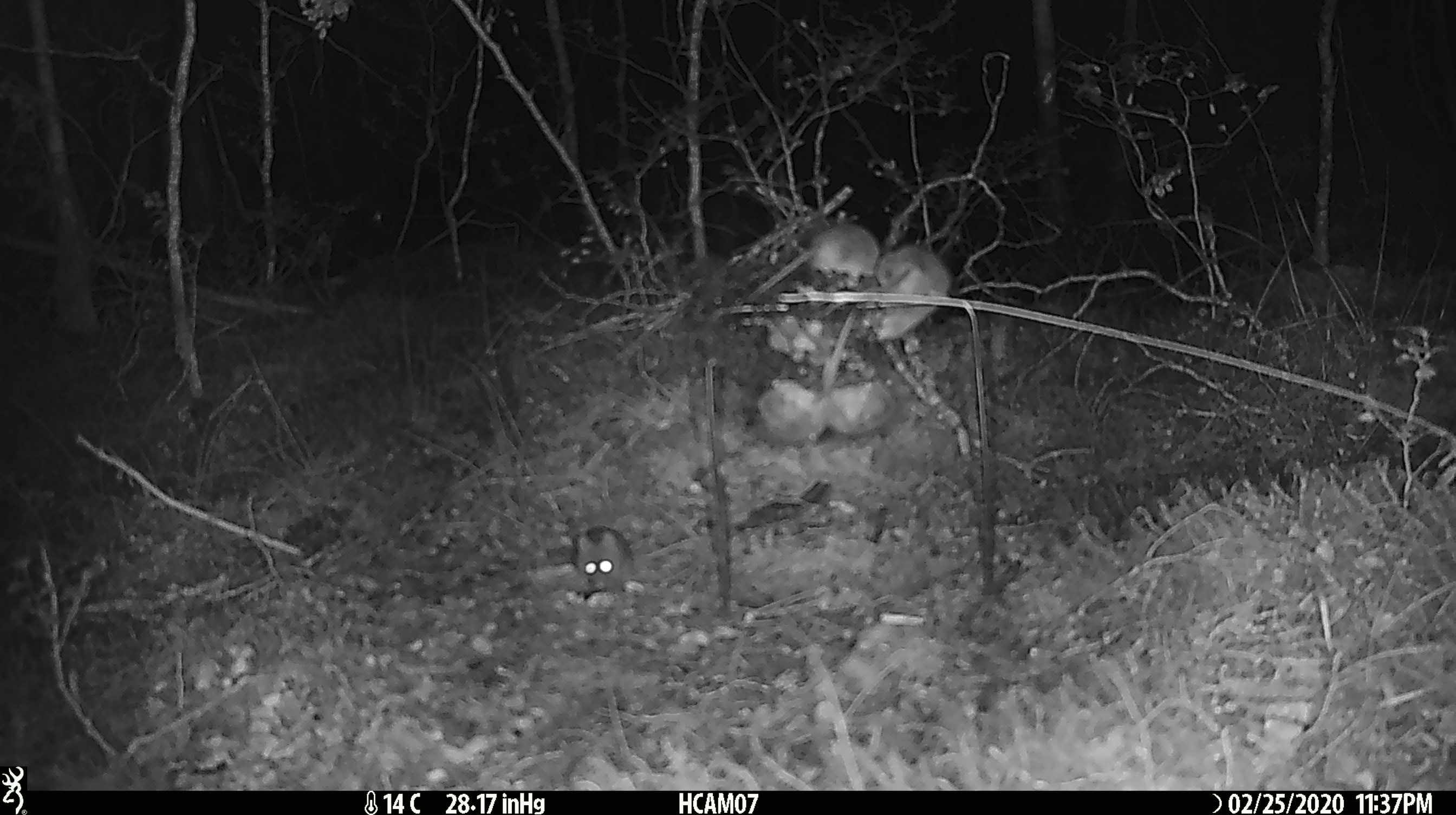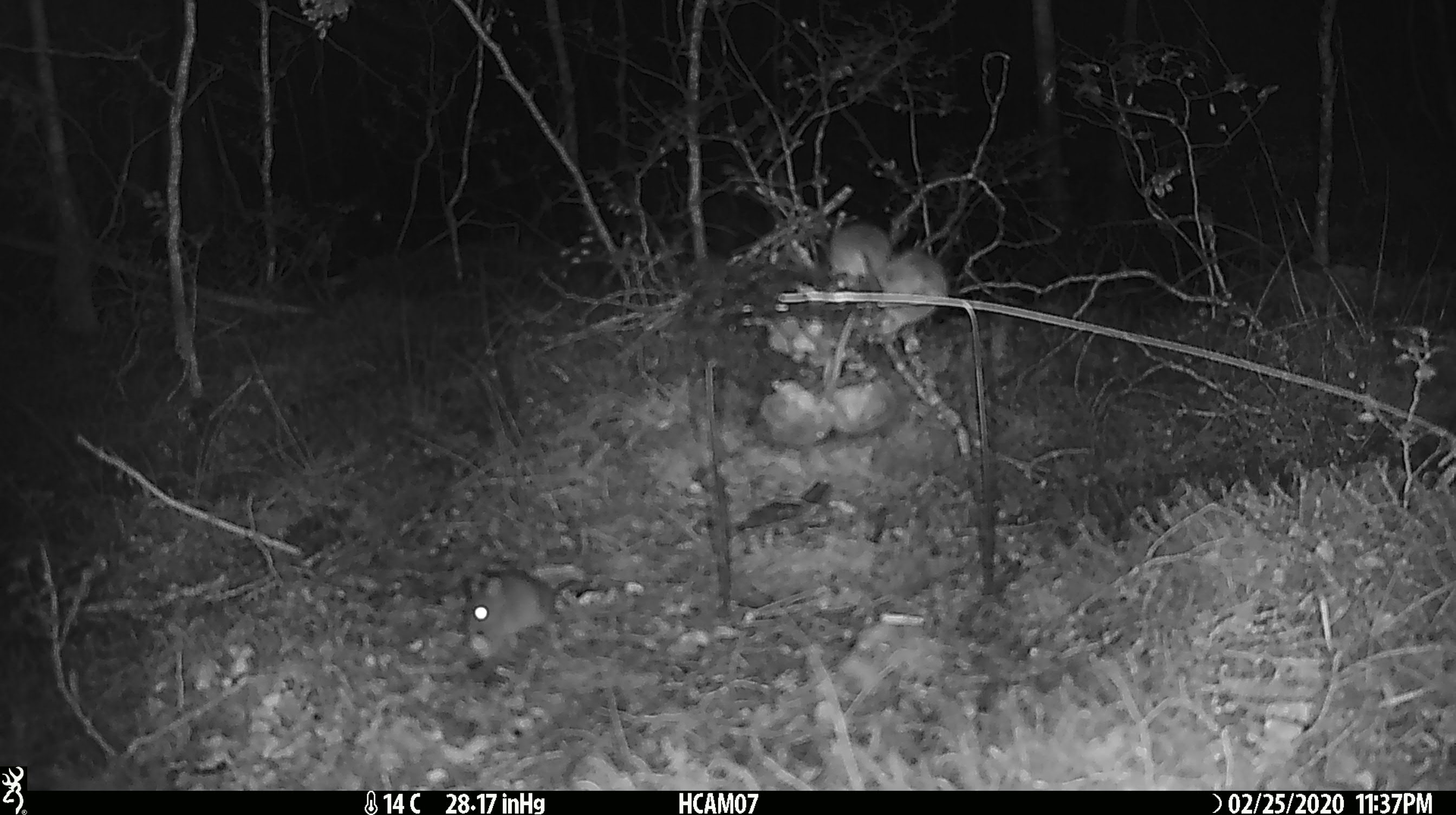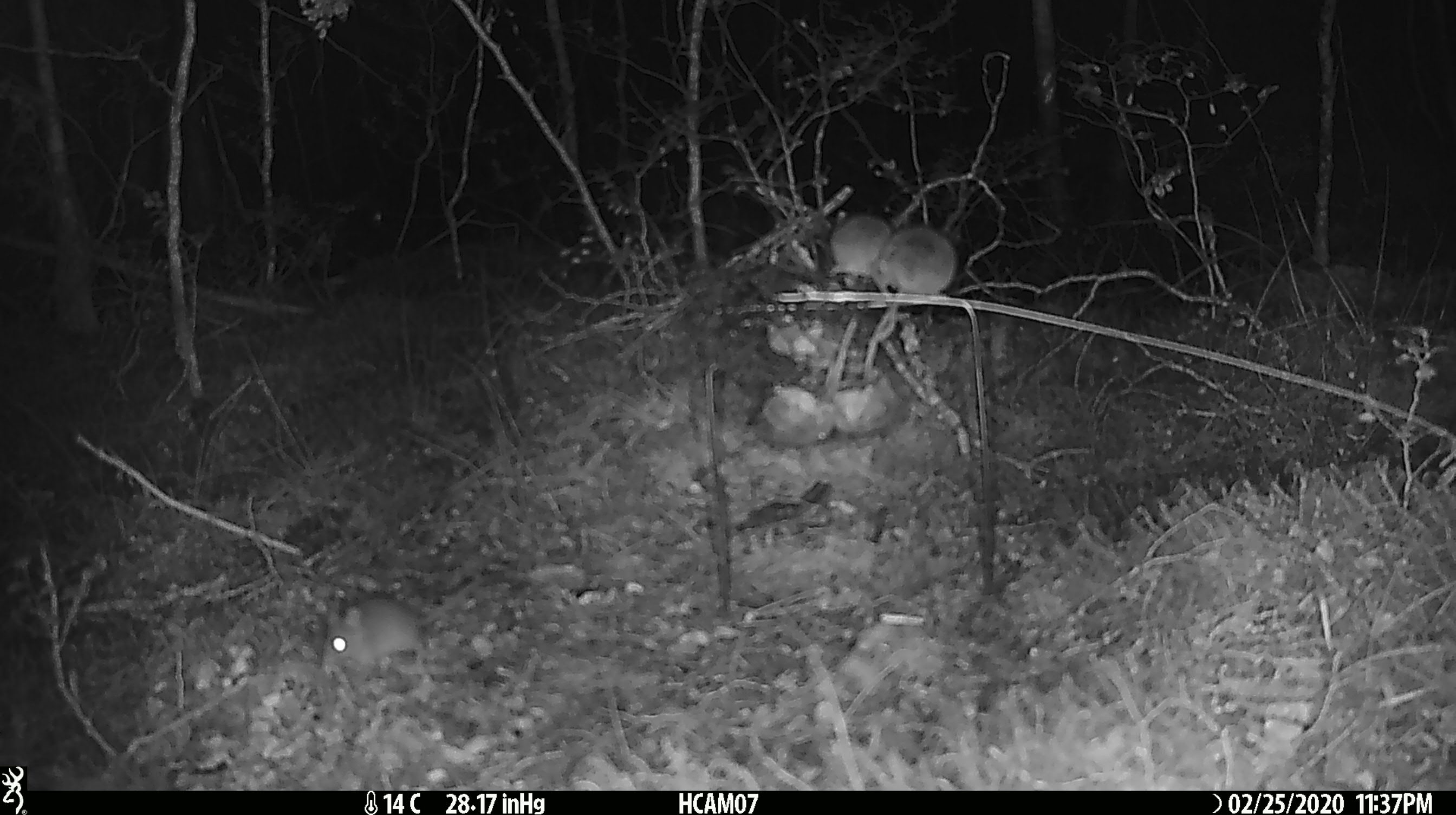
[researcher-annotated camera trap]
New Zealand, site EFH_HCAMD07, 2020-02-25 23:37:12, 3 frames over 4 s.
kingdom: Animalia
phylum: Chordata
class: Mammalia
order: Rodentia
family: Muridae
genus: Mus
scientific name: Mus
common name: mouse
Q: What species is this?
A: Mouse (Mus).